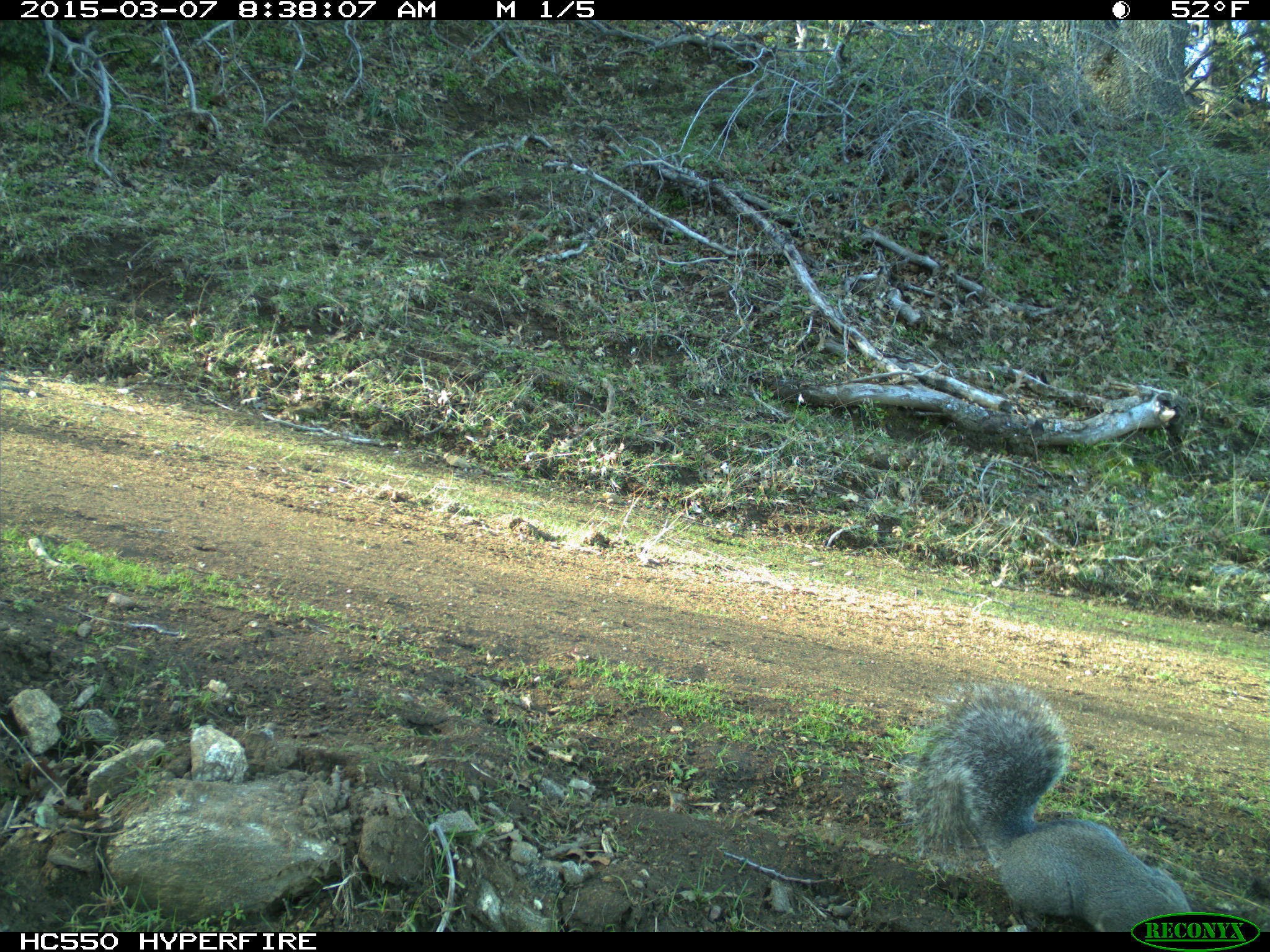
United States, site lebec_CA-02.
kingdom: Animalia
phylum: Chordata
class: Mammalia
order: Rodentia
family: Sciuridae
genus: Sciurus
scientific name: Sciurus carolinensis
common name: eastern gray squirrel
Sciurus carolinensis (eastern gray squirrel).